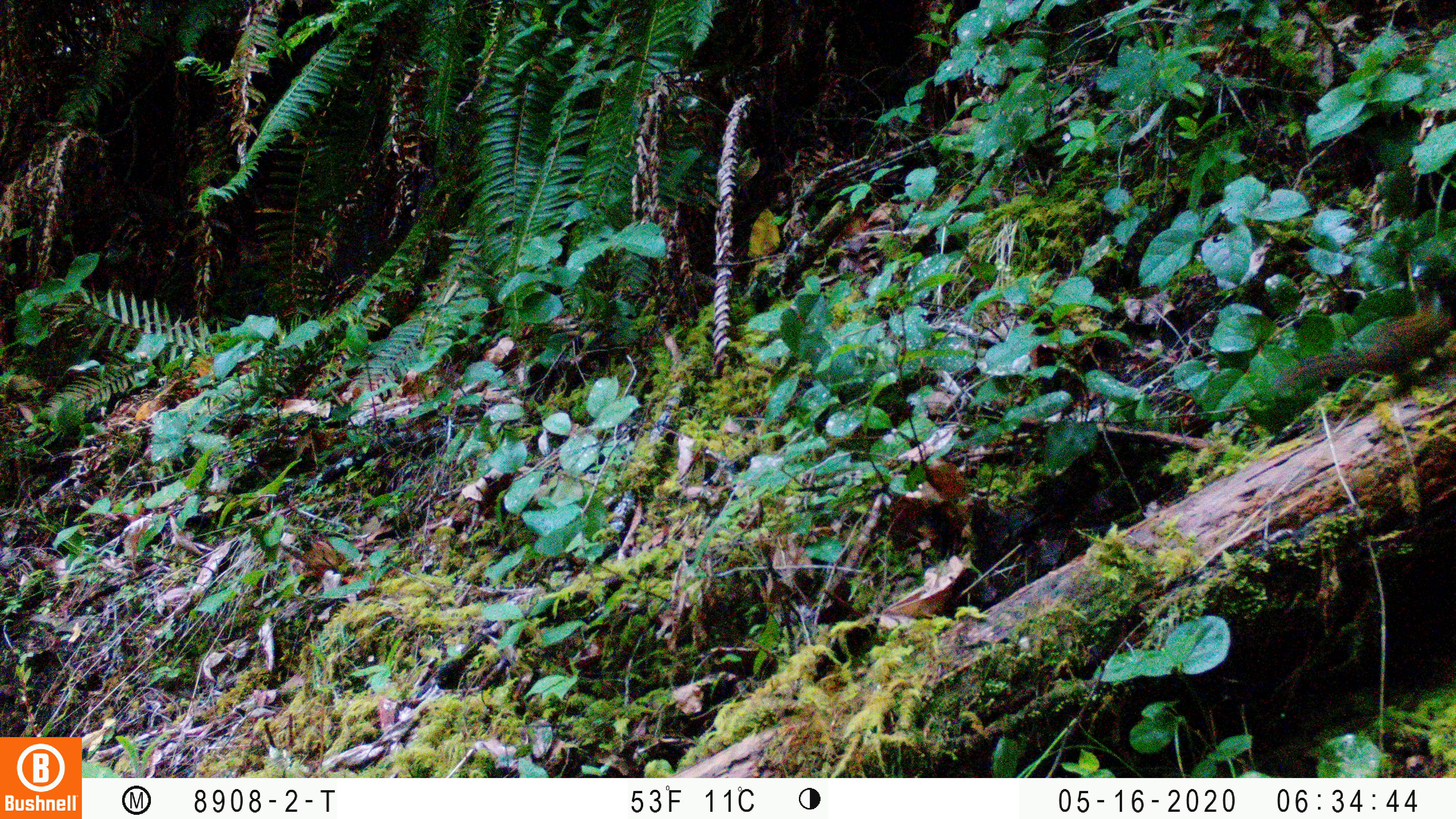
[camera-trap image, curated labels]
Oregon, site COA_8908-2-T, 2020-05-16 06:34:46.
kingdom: Animalia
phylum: Chordata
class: Mammalia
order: Rodentia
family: Sciuridae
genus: Neotamias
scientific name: Neotamias townsendii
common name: townsend's chipmunk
Townsend's chipmunk (Neotamias townsendii).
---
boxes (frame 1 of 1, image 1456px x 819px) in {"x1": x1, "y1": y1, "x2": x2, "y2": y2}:
townsend's chipmunk: {"x1": 1274, "y1": 289, "x2": 1449, "y2": 397}